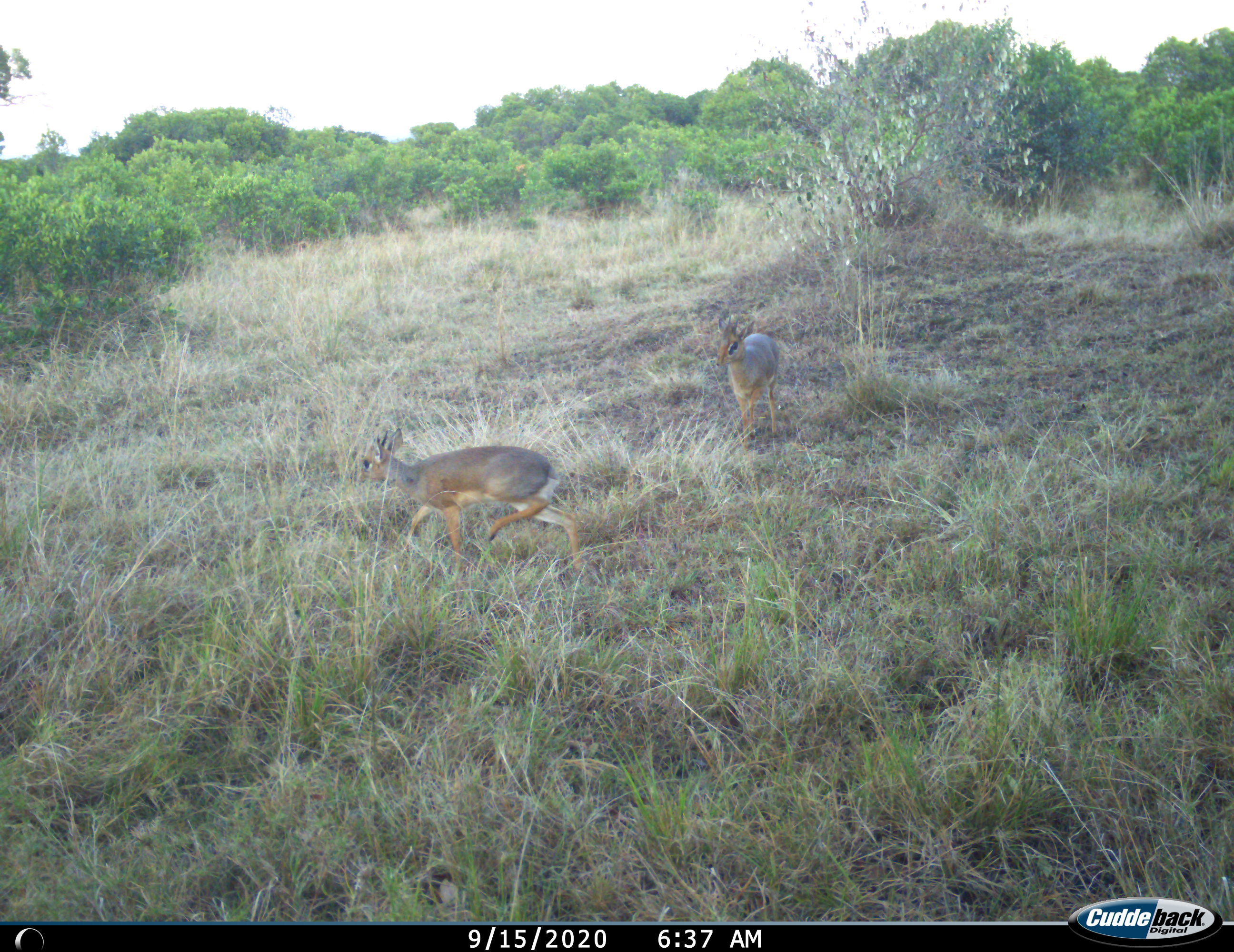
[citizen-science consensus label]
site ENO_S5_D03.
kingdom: Animalia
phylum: Chordata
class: Mammalia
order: Artiodactyla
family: Bovidae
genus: Madoqua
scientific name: Madoqua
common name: dik-dik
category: dikdik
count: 2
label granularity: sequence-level